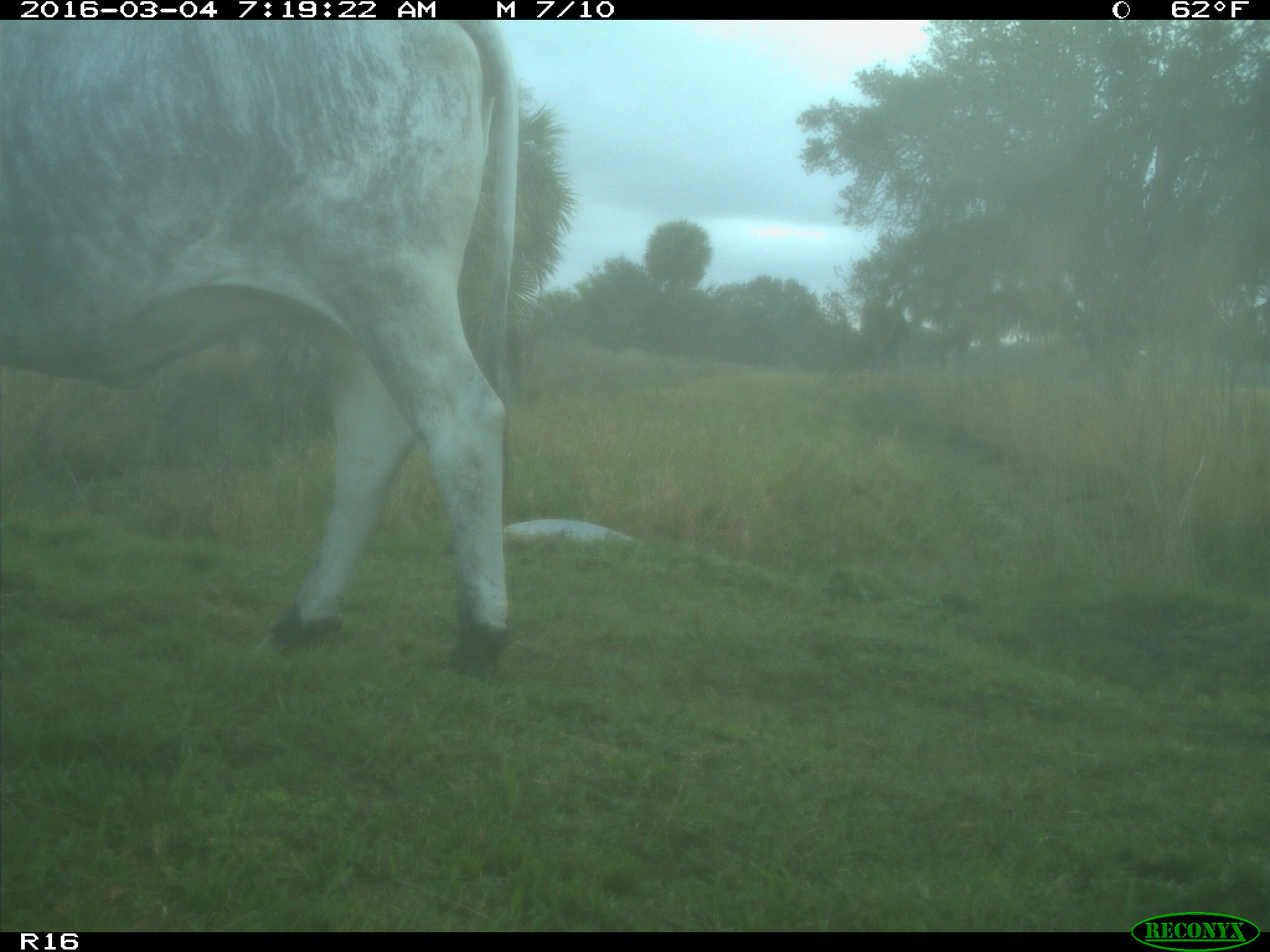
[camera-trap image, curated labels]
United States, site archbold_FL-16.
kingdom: Animalia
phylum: Chordata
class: Mammalia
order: Artiodactyla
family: Bovidae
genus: Bos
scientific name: Bos taurus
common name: domestic cow